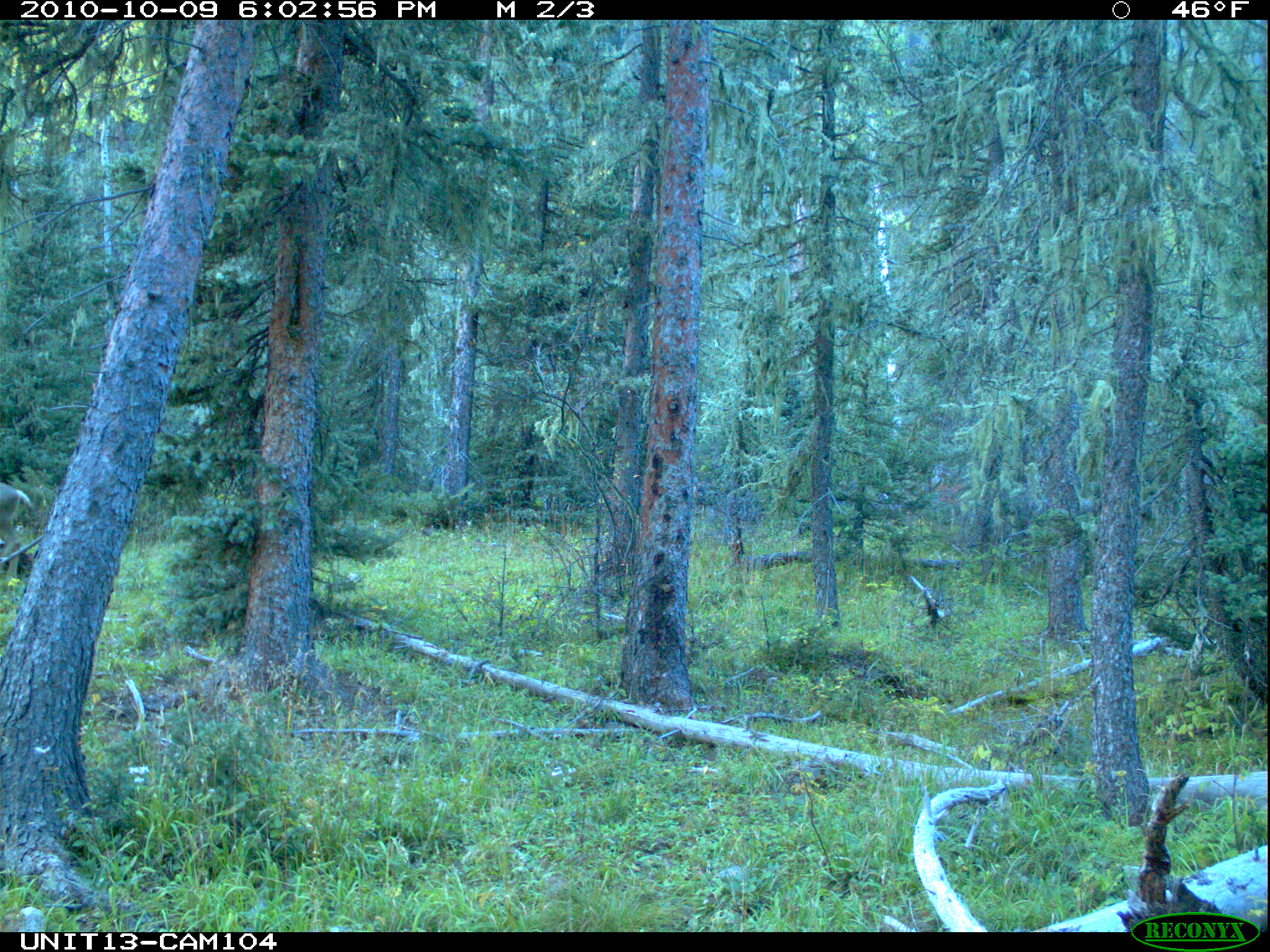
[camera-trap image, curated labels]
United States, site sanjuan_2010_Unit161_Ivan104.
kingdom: Animalia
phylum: Chordata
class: Mammalia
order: Artiodactyla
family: Cervidae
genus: Odocoileus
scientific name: Odocoileus hemionus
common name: mule deer